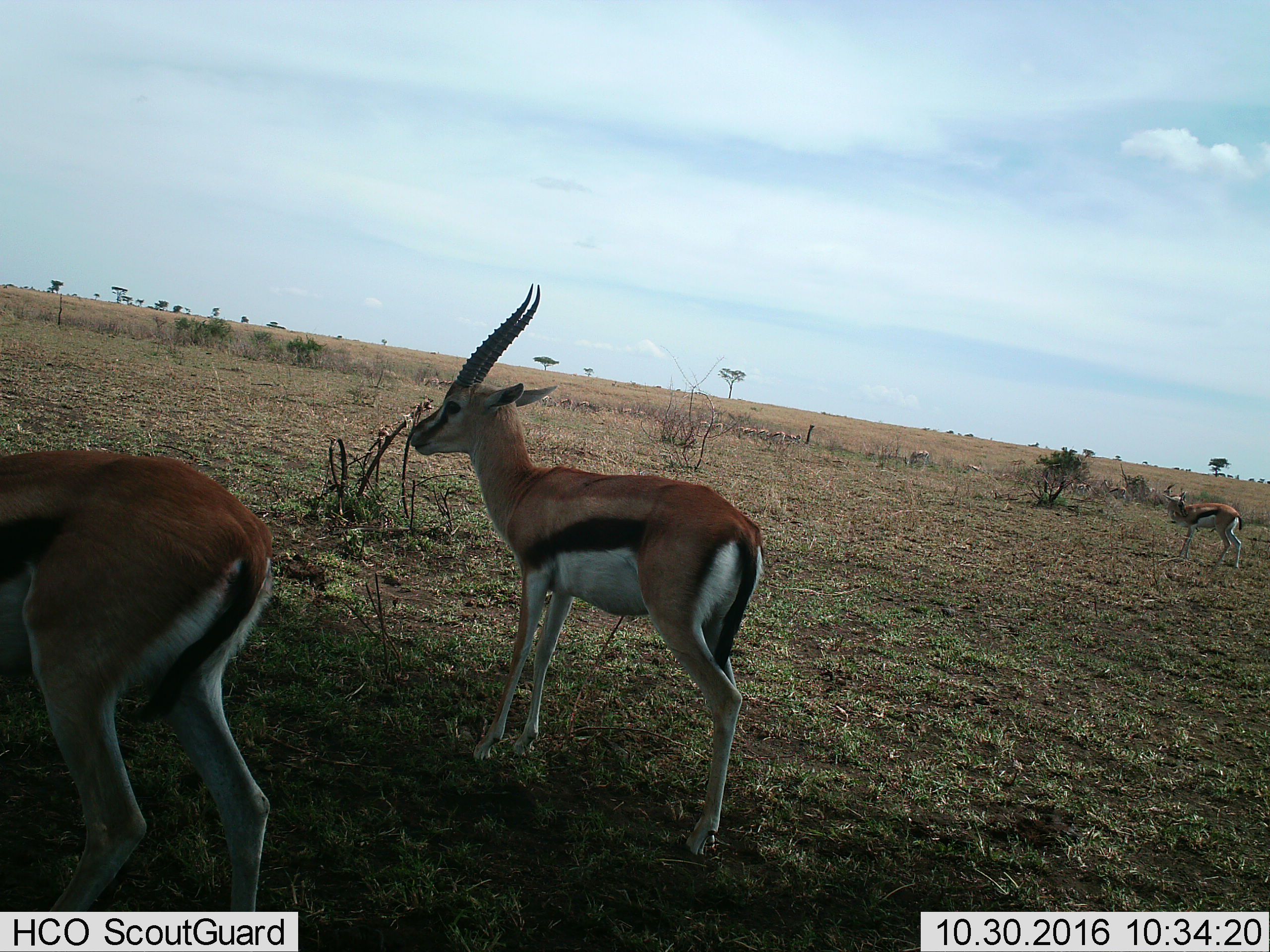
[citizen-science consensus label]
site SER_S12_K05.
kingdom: Animalia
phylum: Chordata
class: Mammalia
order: Artiodactyla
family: Bovidae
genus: Eudorcas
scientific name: Eudorcas thomsonii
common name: thomson's gazelle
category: gazellethomsons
Gazellethomsons (thomson's gazelle) (Eudorcas thomsonii), count 11-50. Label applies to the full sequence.